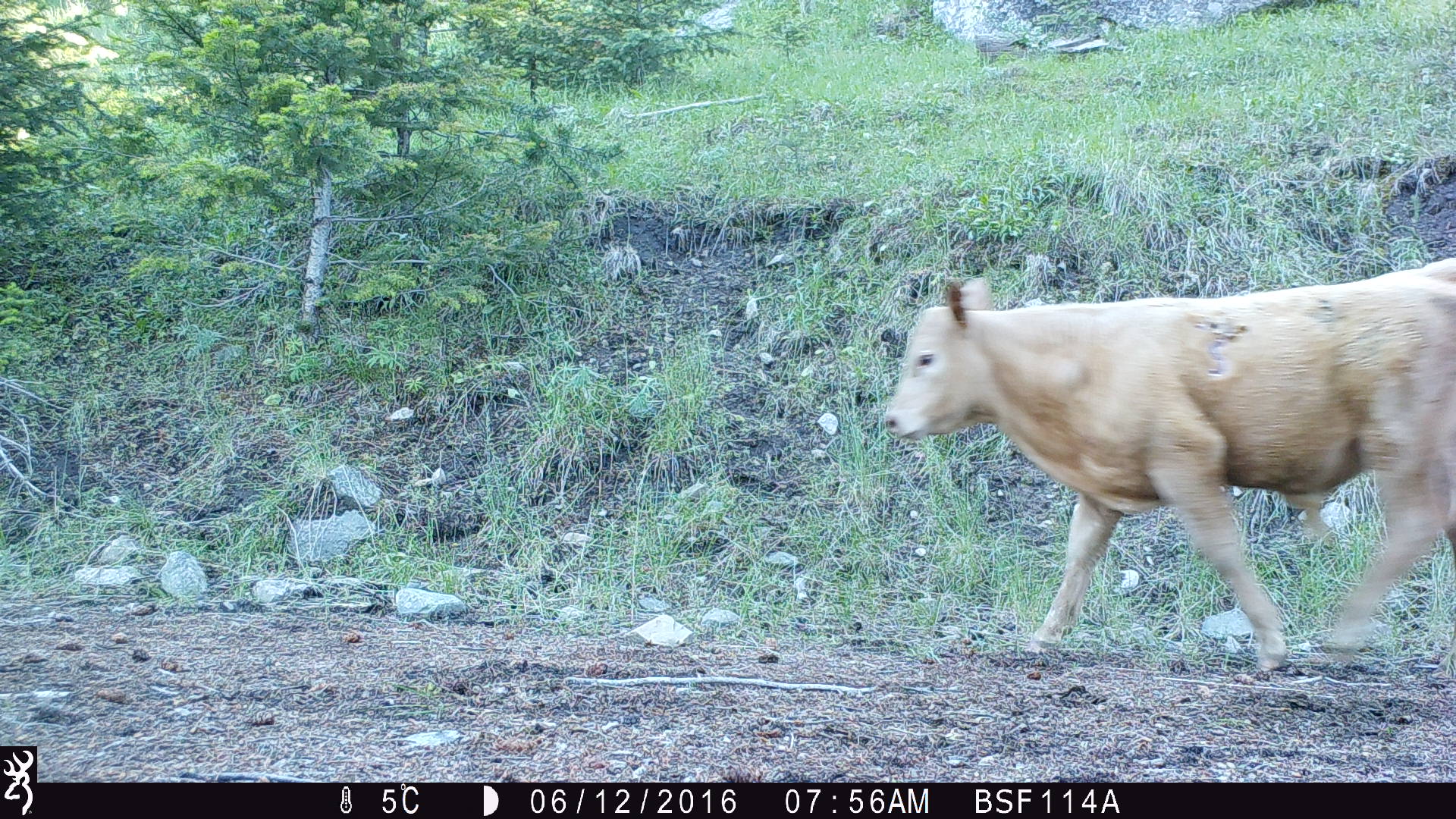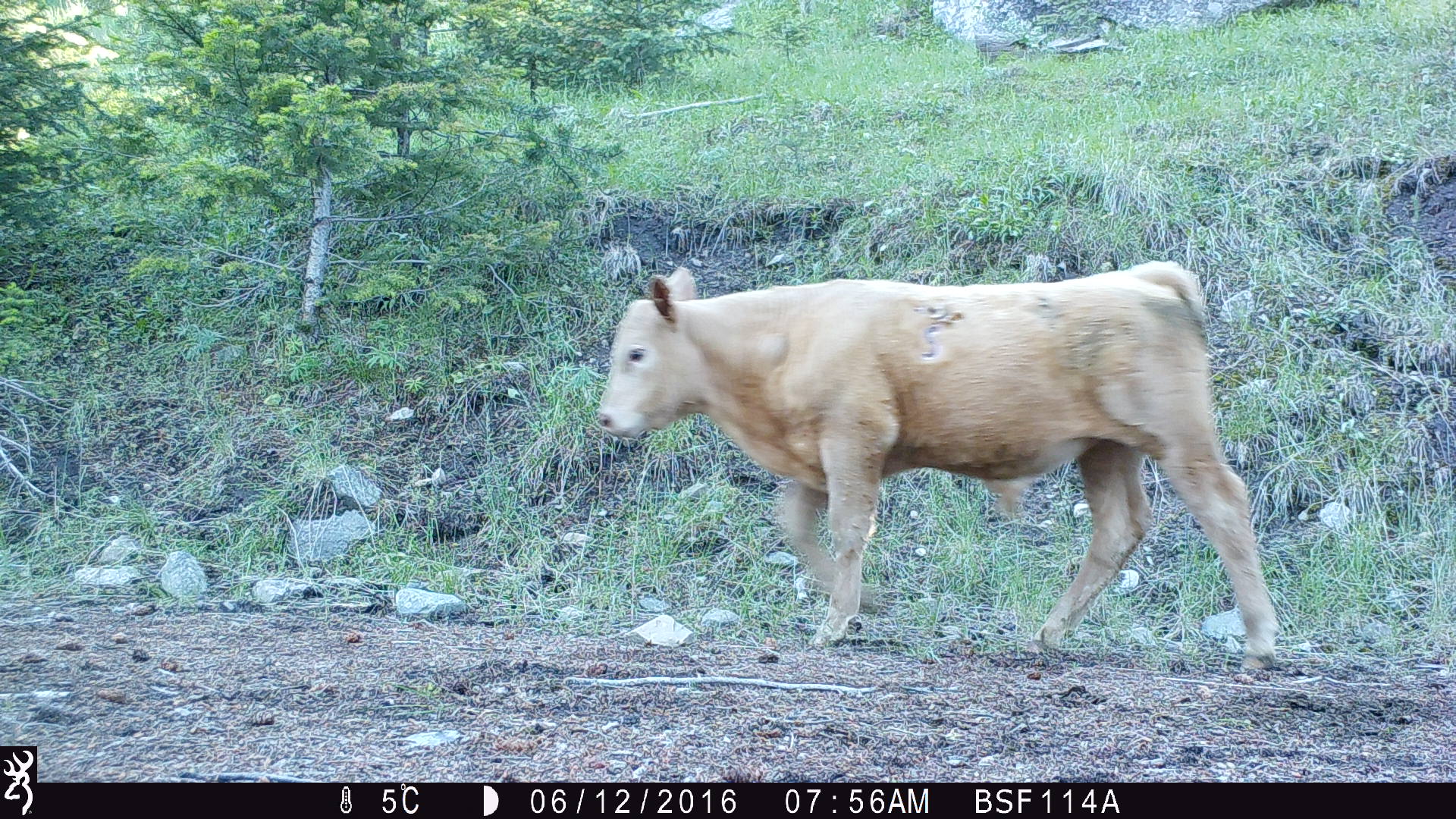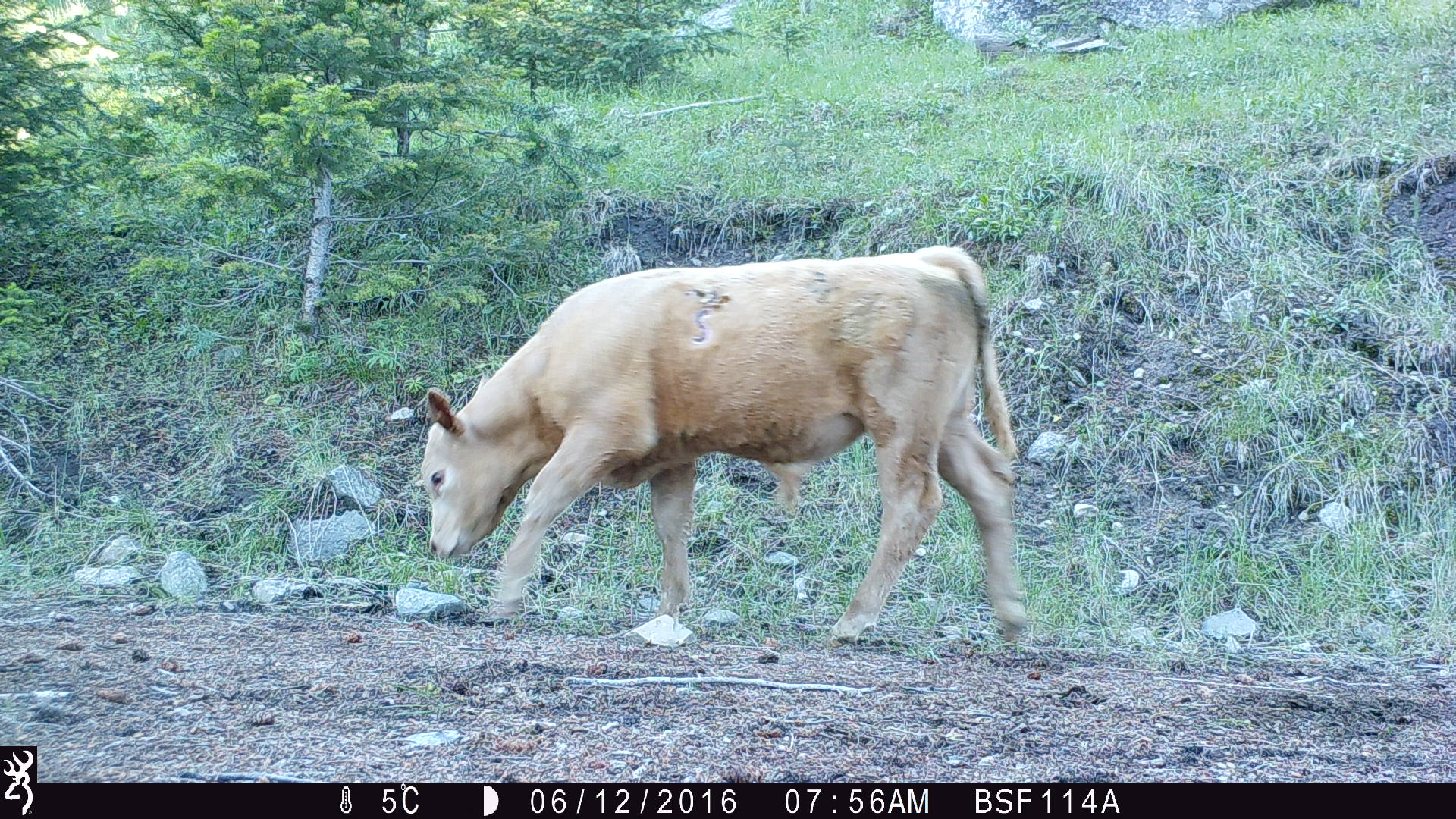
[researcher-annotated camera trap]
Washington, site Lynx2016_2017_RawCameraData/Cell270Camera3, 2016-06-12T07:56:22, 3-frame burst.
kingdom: Animalia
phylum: Chordata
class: Mammalia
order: Artiodactyla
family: Bovidae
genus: Bos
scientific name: Bos taurus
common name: domestic cattle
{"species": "domestic cattle (Bos taurus)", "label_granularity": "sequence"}